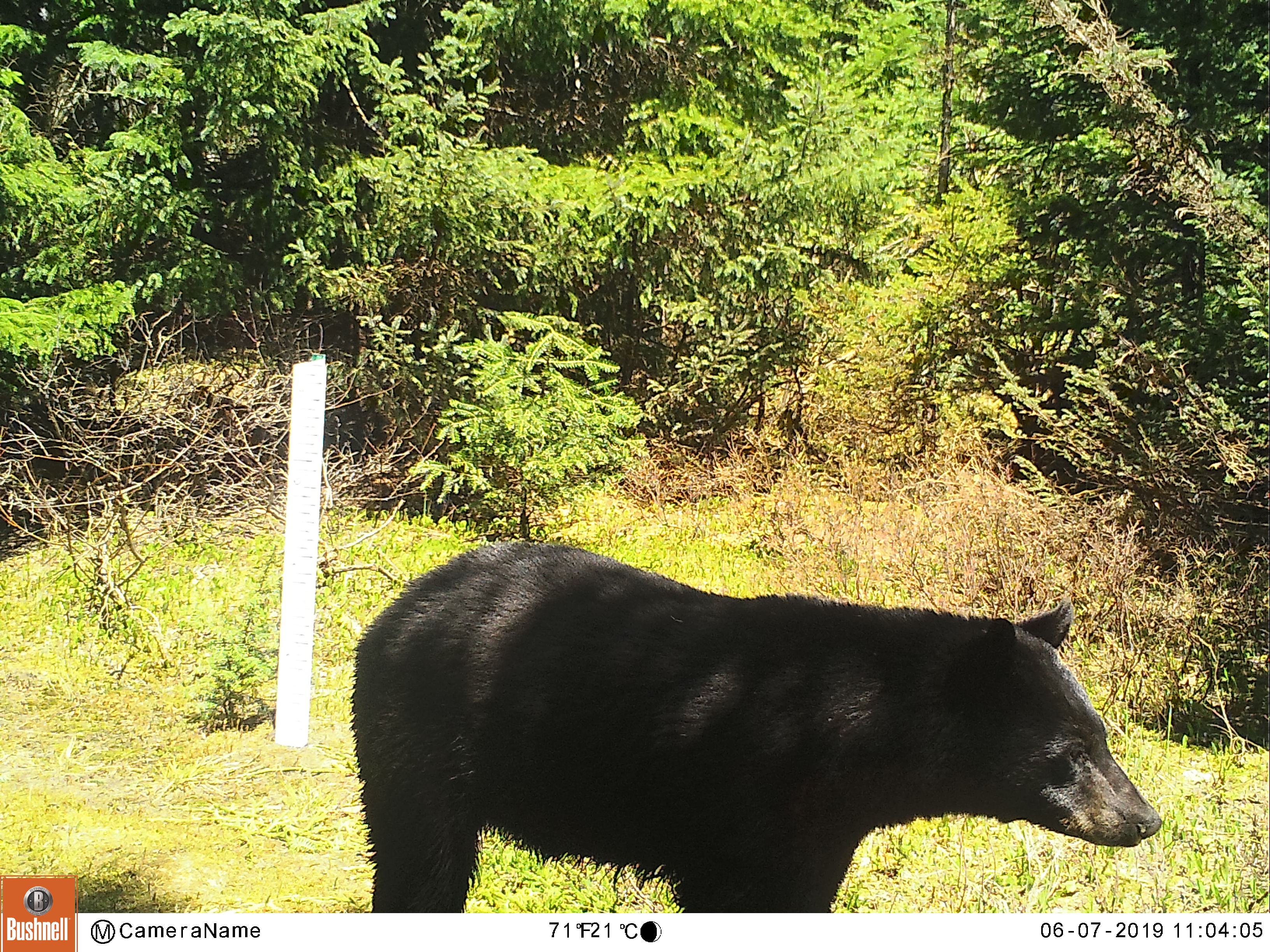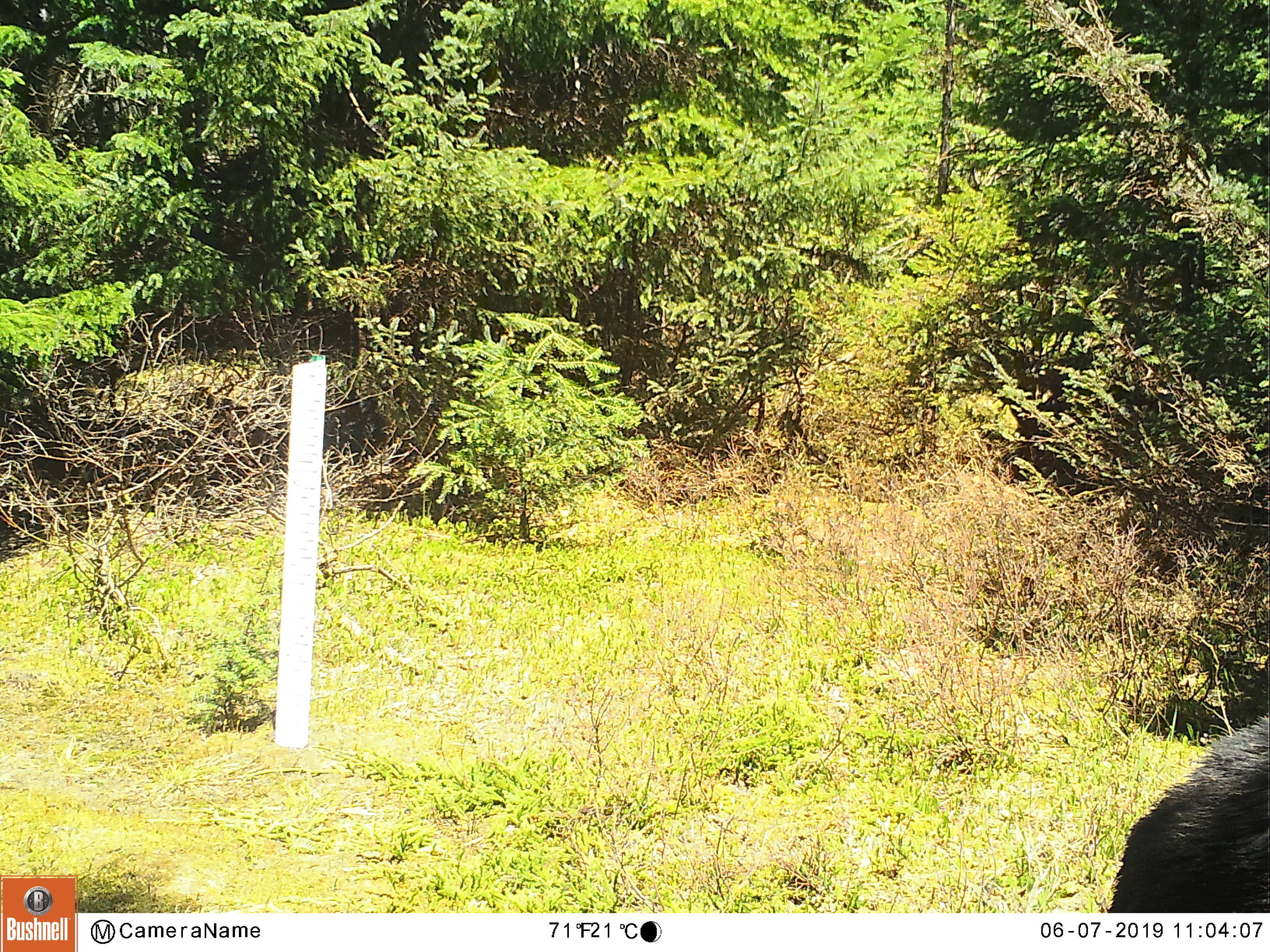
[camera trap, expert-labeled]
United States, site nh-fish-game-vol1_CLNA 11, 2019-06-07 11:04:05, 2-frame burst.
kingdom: Animalia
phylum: Chordata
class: Mammalia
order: Carnivora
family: Ursidae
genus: Ursus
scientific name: Ursus americanus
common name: black bear